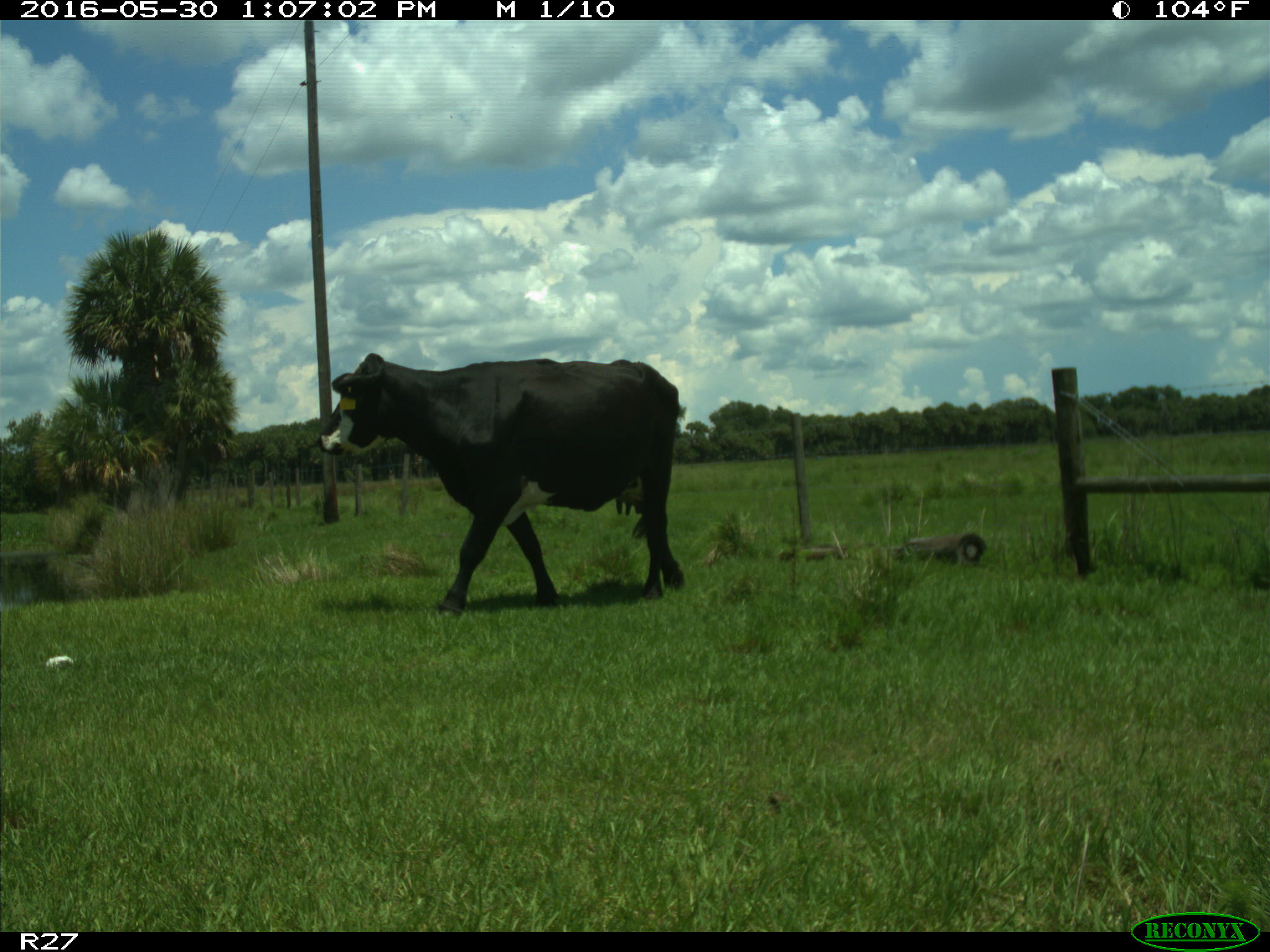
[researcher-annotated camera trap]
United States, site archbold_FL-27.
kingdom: Animalia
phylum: Chordata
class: Mammalia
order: Artiodactyla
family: Bovidae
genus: Bos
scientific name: Bos taurus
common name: domestic cow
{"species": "Bos taurus (domestic cow)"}